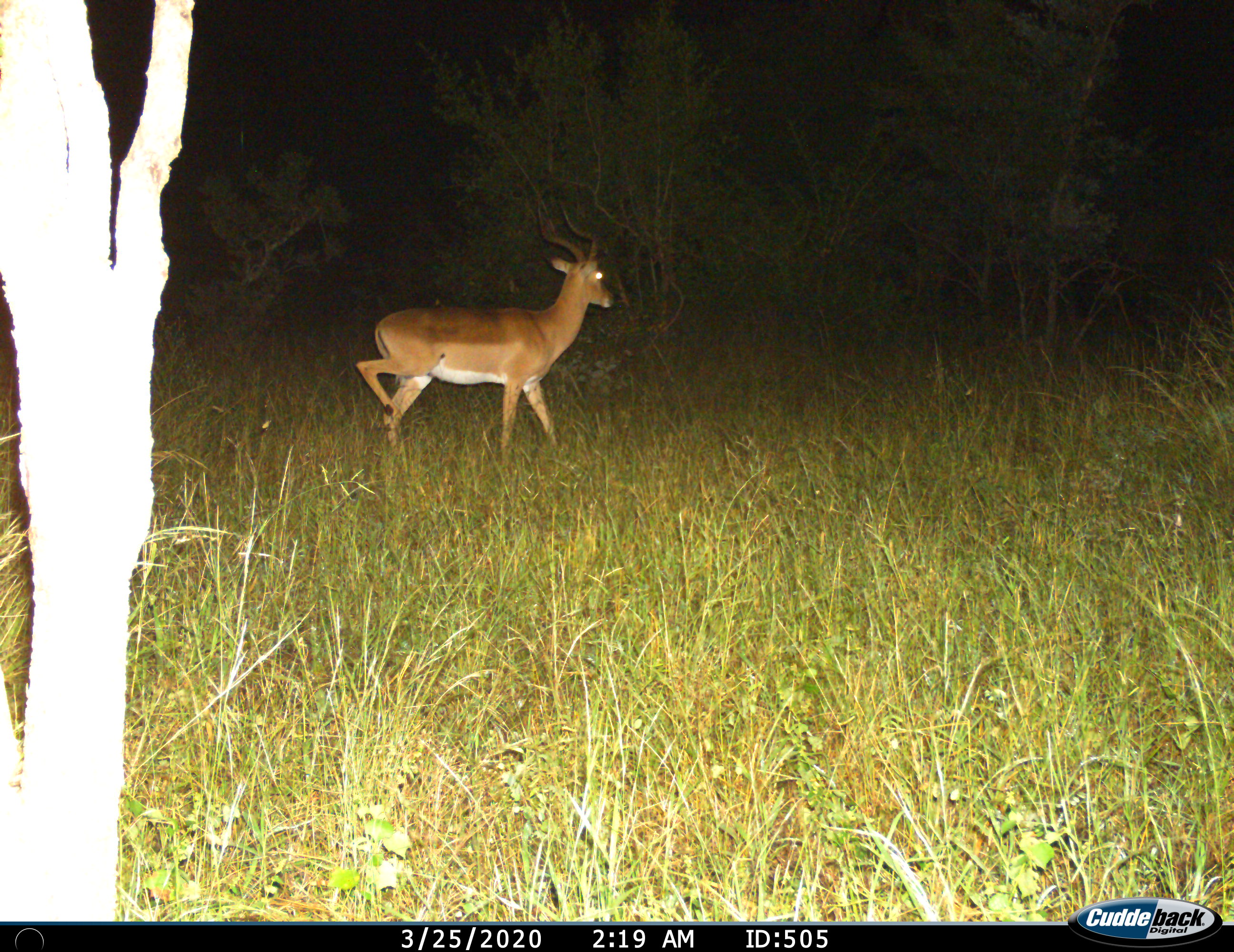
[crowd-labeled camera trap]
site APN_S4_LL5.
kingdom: Animalia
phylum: Chordata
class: Mammalia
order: Artiodactyla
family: Bovidae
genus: Aepyceros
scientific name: Aepyceros melampus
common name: impala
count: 1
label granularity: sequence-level